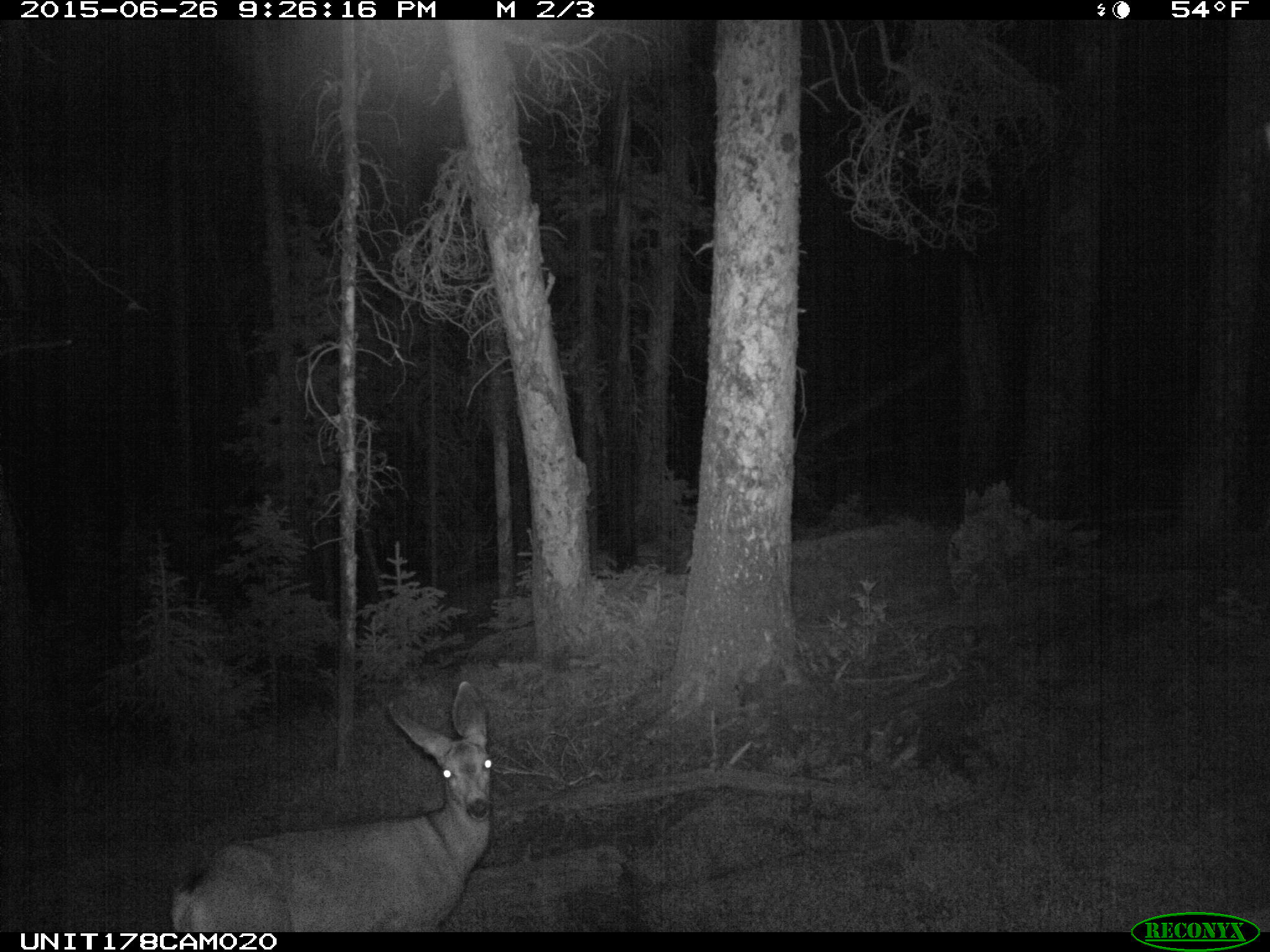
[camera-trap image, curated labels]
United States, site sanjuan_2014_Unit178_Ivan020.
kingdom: Animalia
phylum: Chordata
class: Mammalia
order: Artiodactyla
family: Cervidae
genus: Odocoileus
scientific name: Odocoileus hemionus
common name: mule deer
Odocoileus hemionus (mule deer).